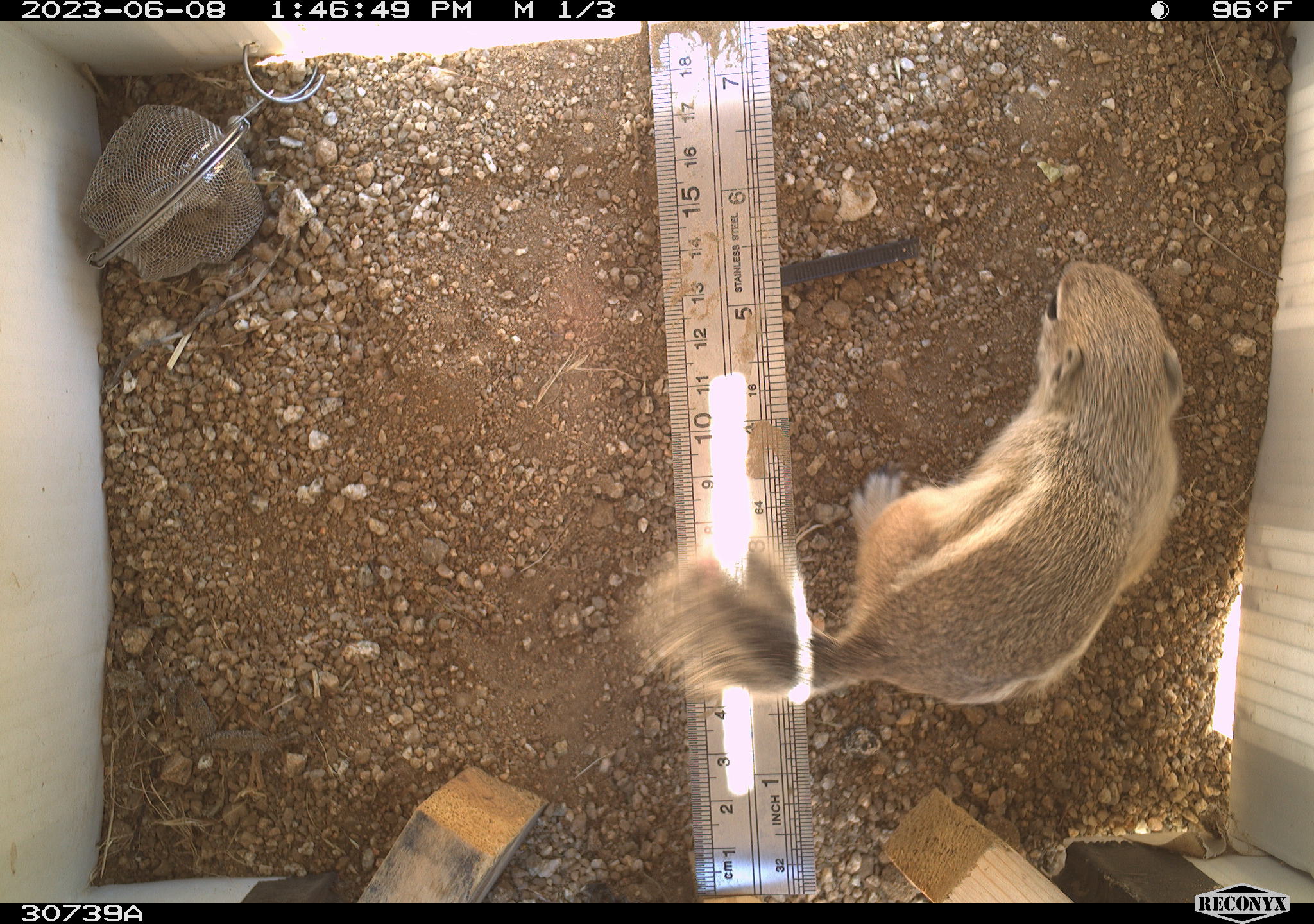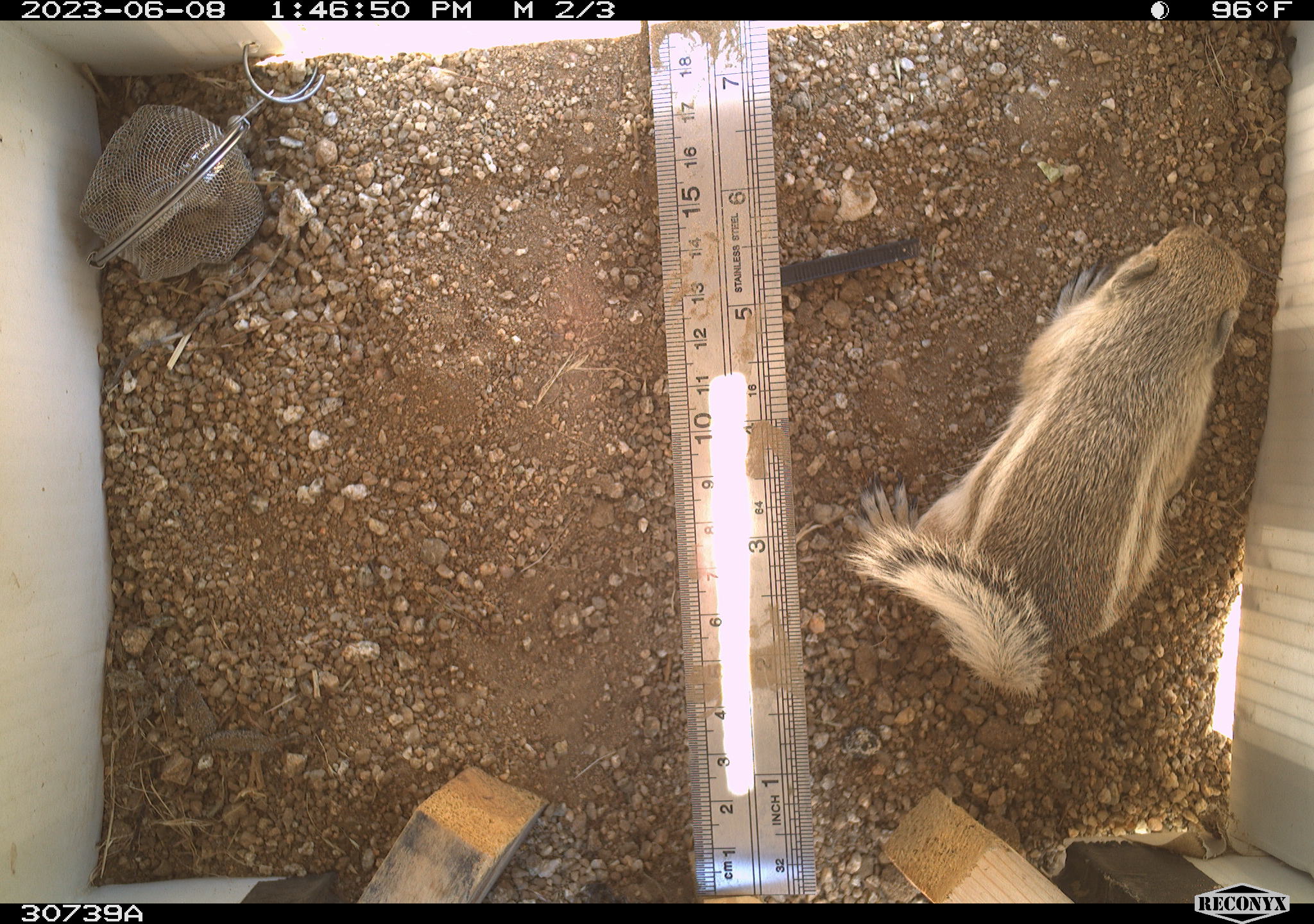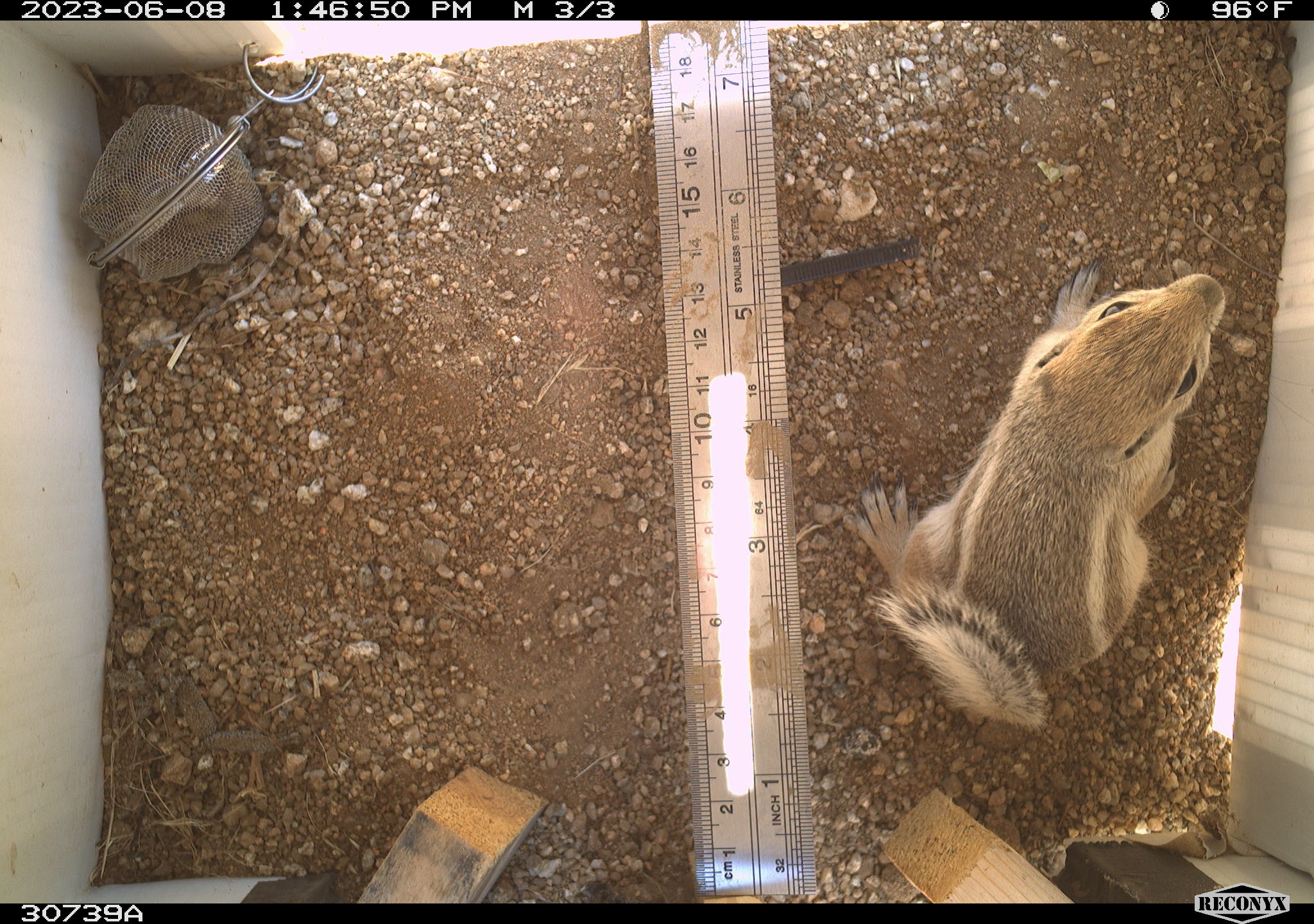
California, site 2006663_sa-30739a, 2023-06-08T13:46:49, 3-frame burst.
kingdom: Animalia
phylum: Chordata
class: Mammalia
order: Rodentia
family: Sciuridae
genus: Ammospermophilus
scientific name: Ammospermophilus leucurus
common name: white-tailed antelope squirrel